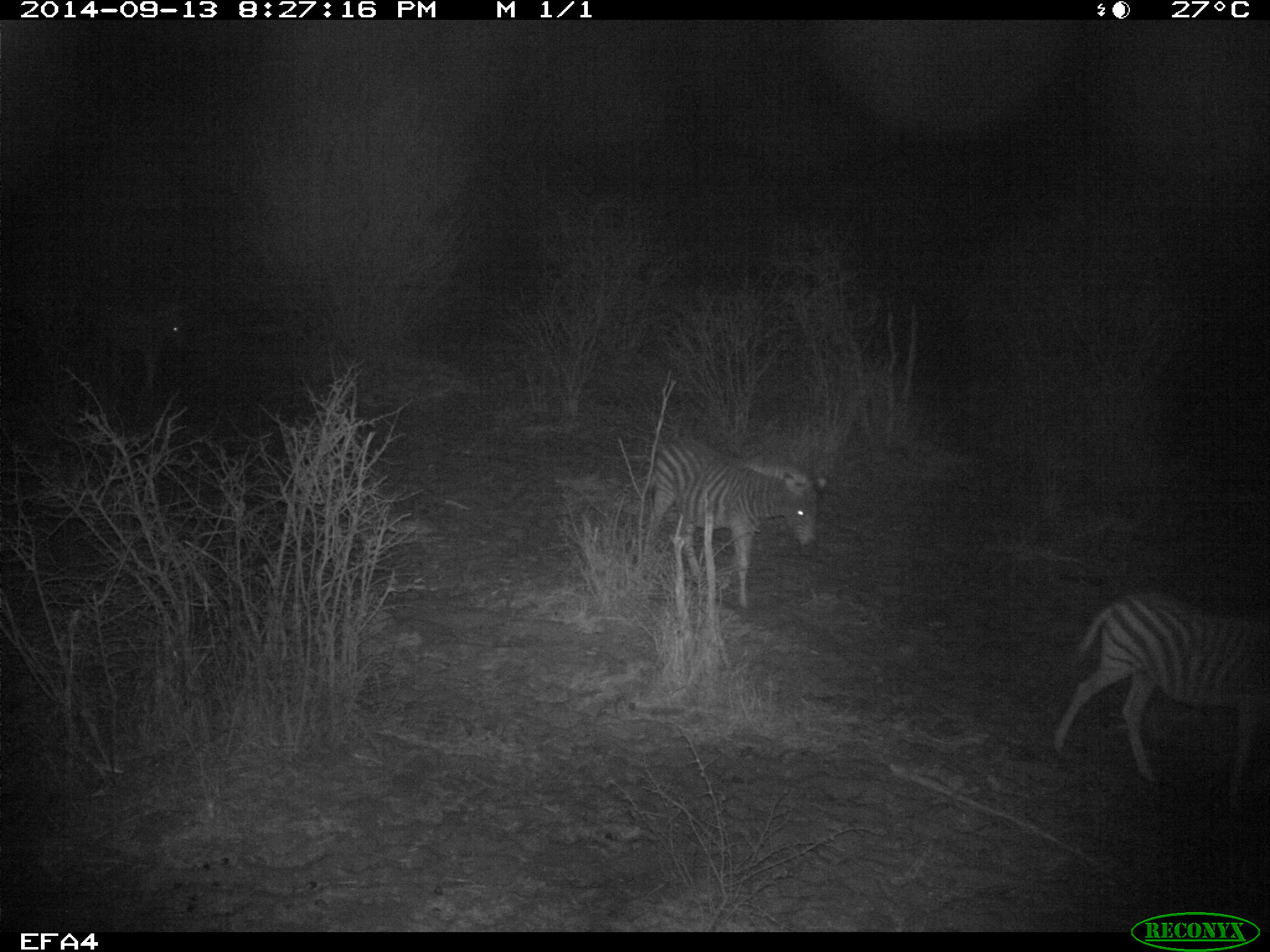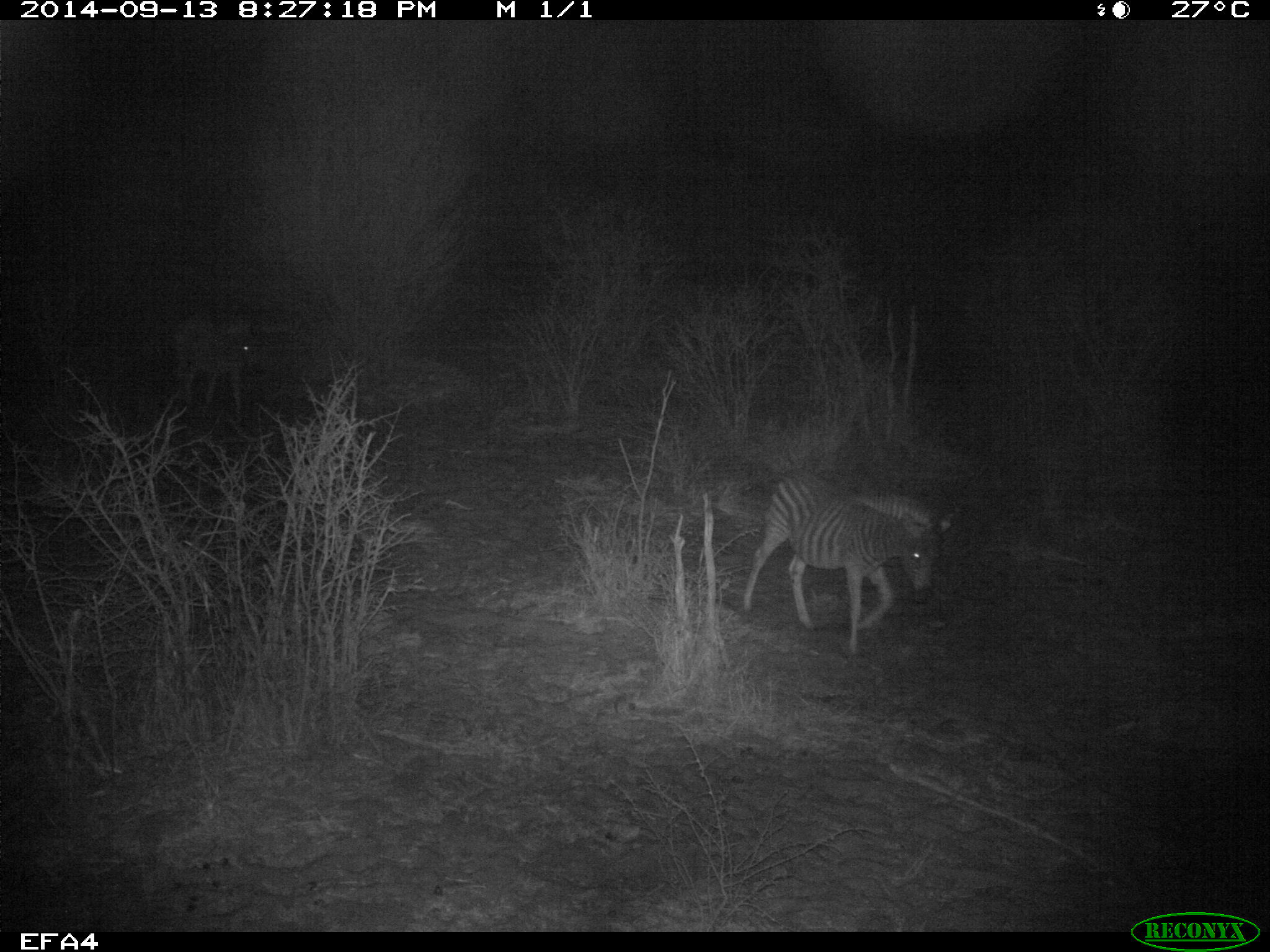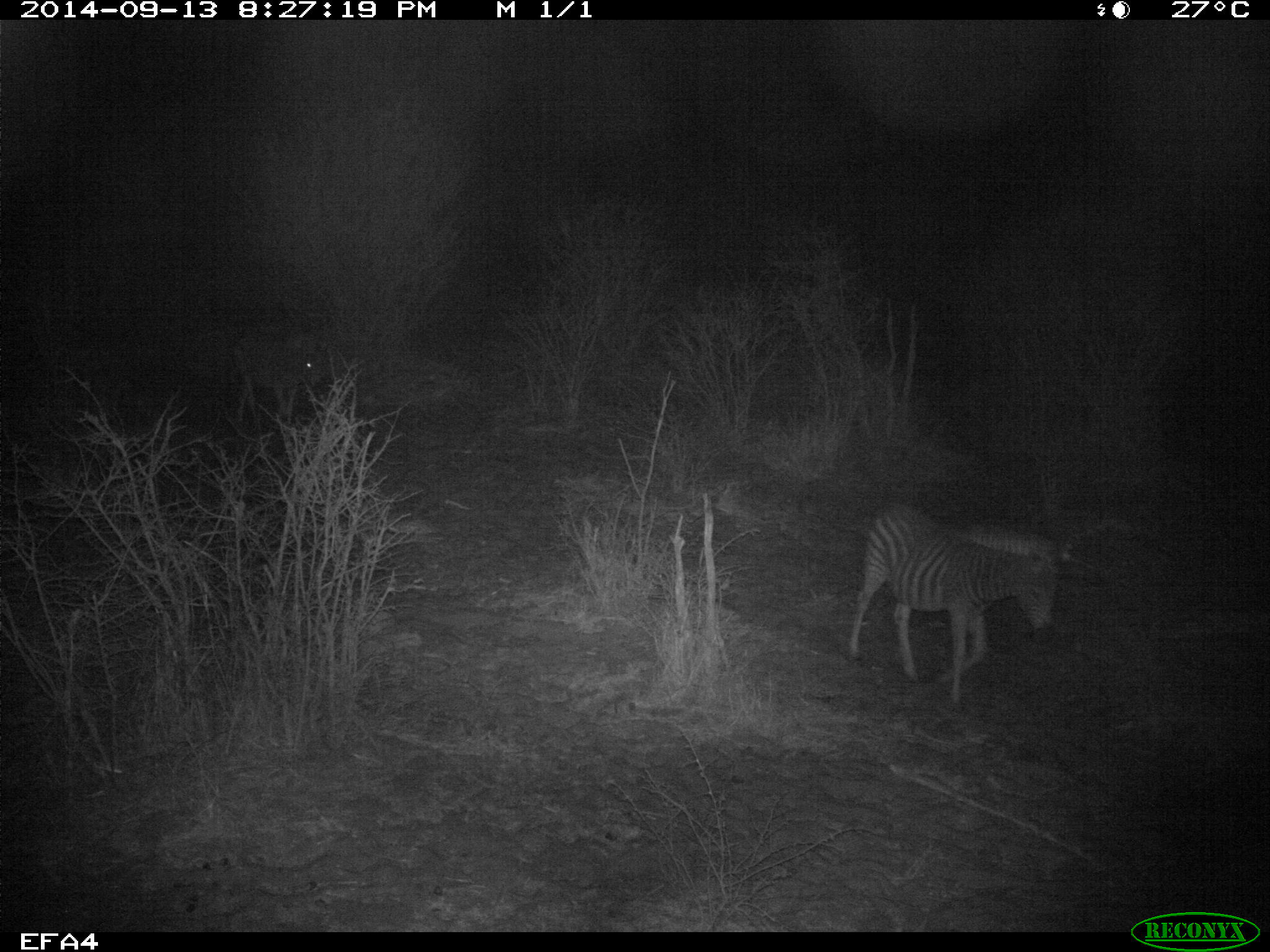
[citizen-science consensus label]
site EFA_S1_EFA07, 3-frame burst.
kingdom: Animalia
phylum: Chordata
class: Mammalia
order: Perissodactyla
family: Equidae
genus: Equus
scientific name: Equus quagga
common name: plains zebra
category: zebraplains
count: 3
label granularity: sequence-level